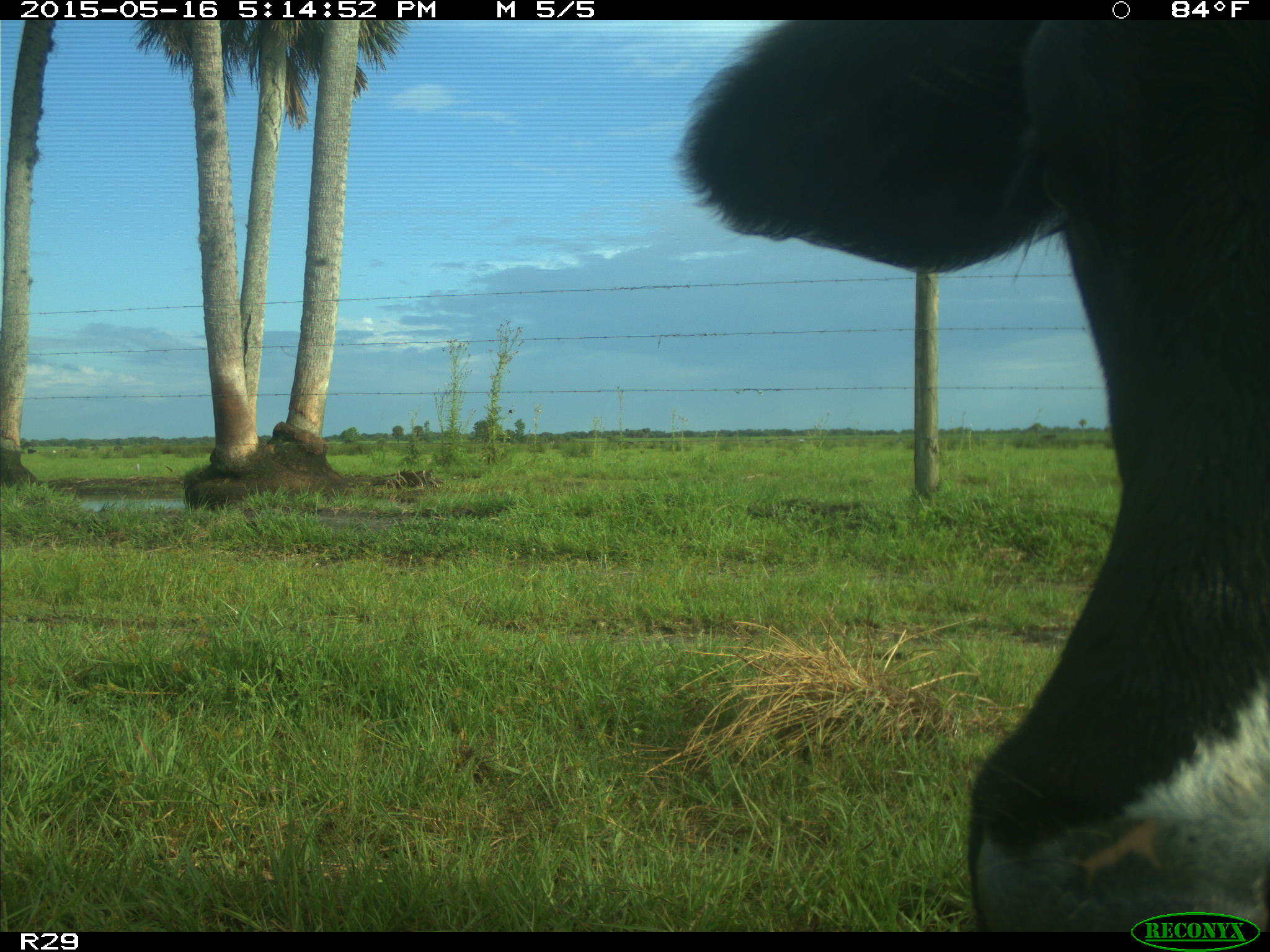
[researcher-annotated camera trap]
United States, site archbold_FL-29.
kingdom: Animalia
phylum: Chordata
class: Mammalia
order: Artiodactyla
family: Bovidae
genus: Bos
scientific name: Bos taurus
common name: domestic cow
Bos taurus (domestic cow).